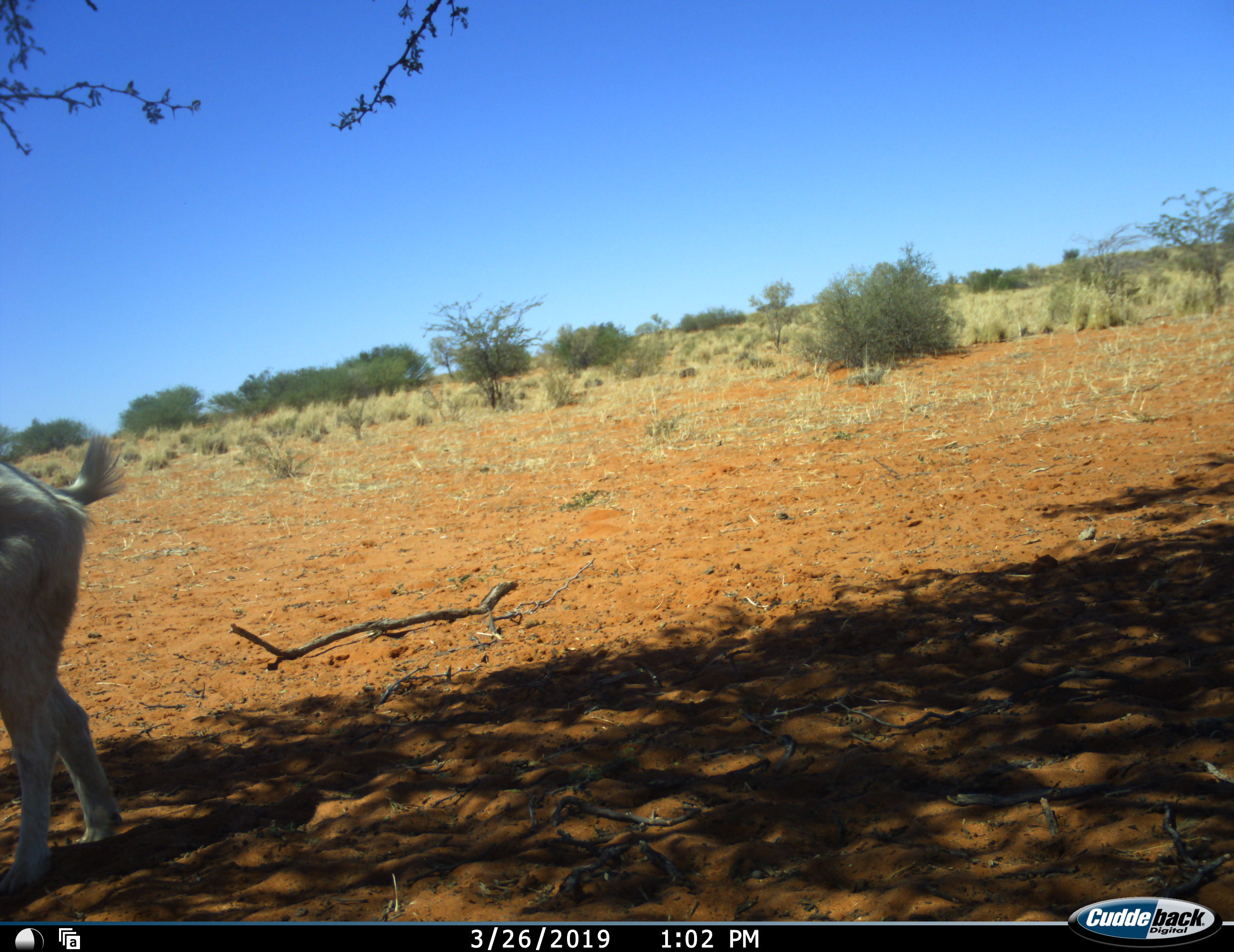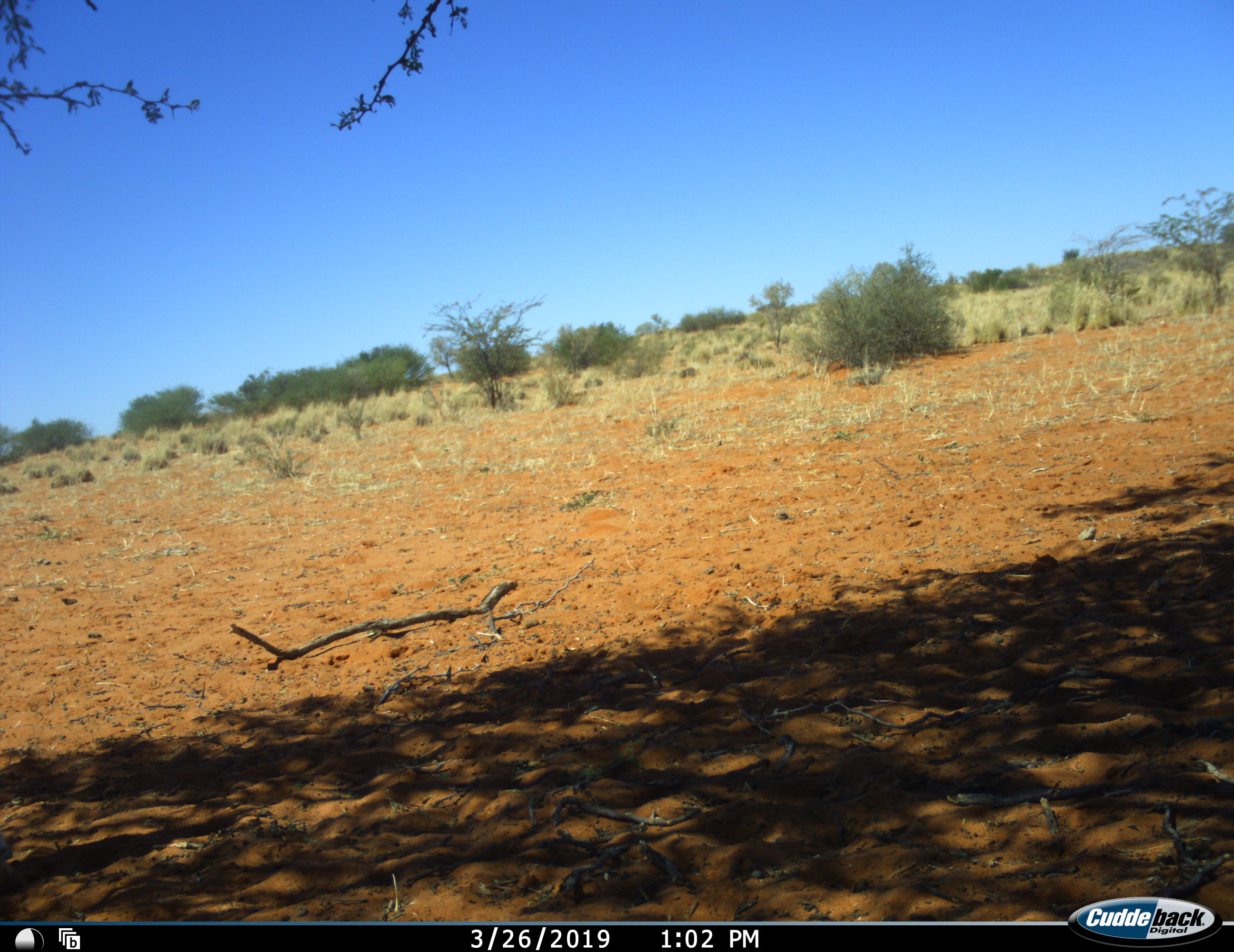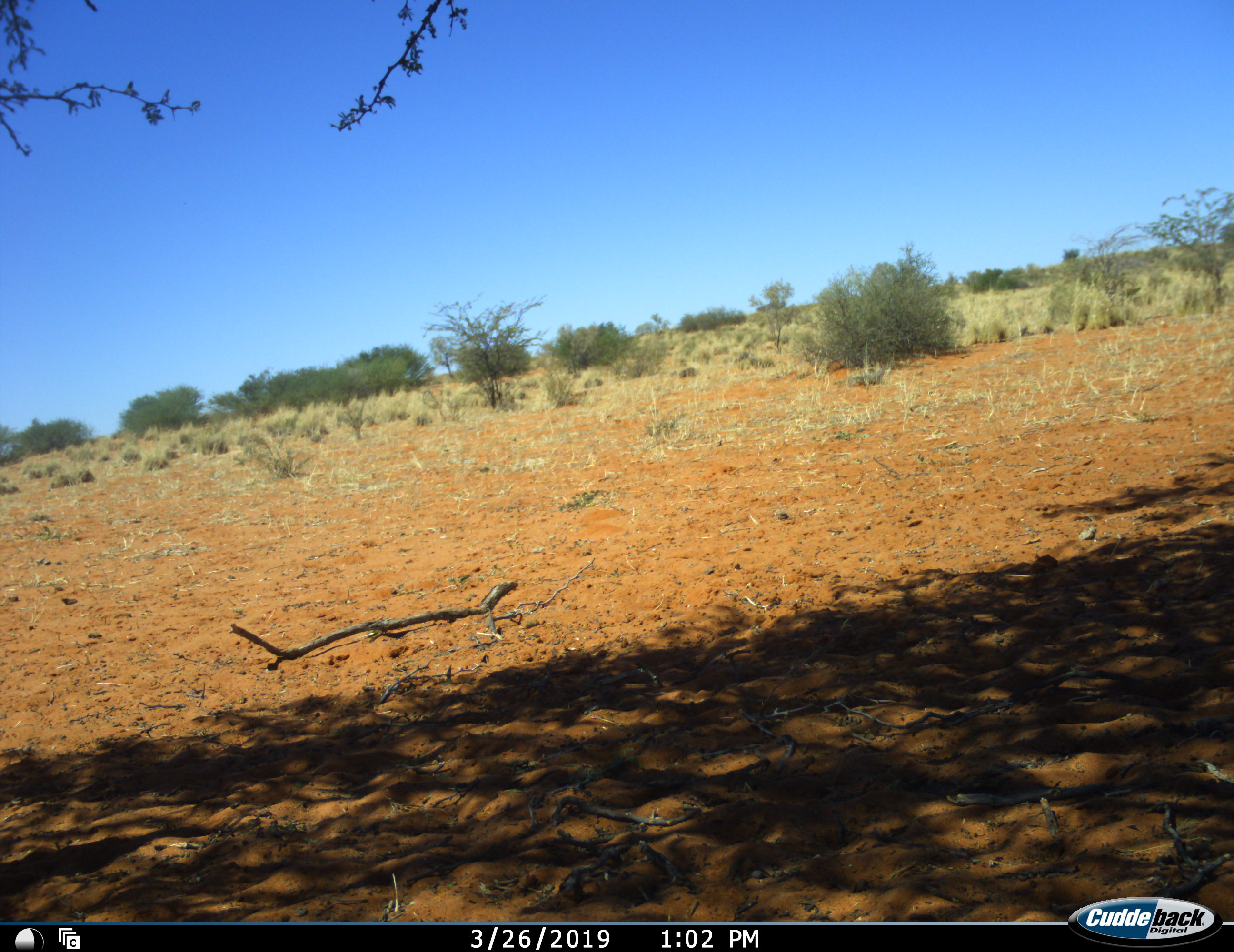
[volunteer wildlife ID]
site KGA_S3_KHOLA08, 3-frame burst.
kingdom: Animalia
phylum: Chordata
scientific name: Vertebrata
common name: domestic animal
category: domesticanimal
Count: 1.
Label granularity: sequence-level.